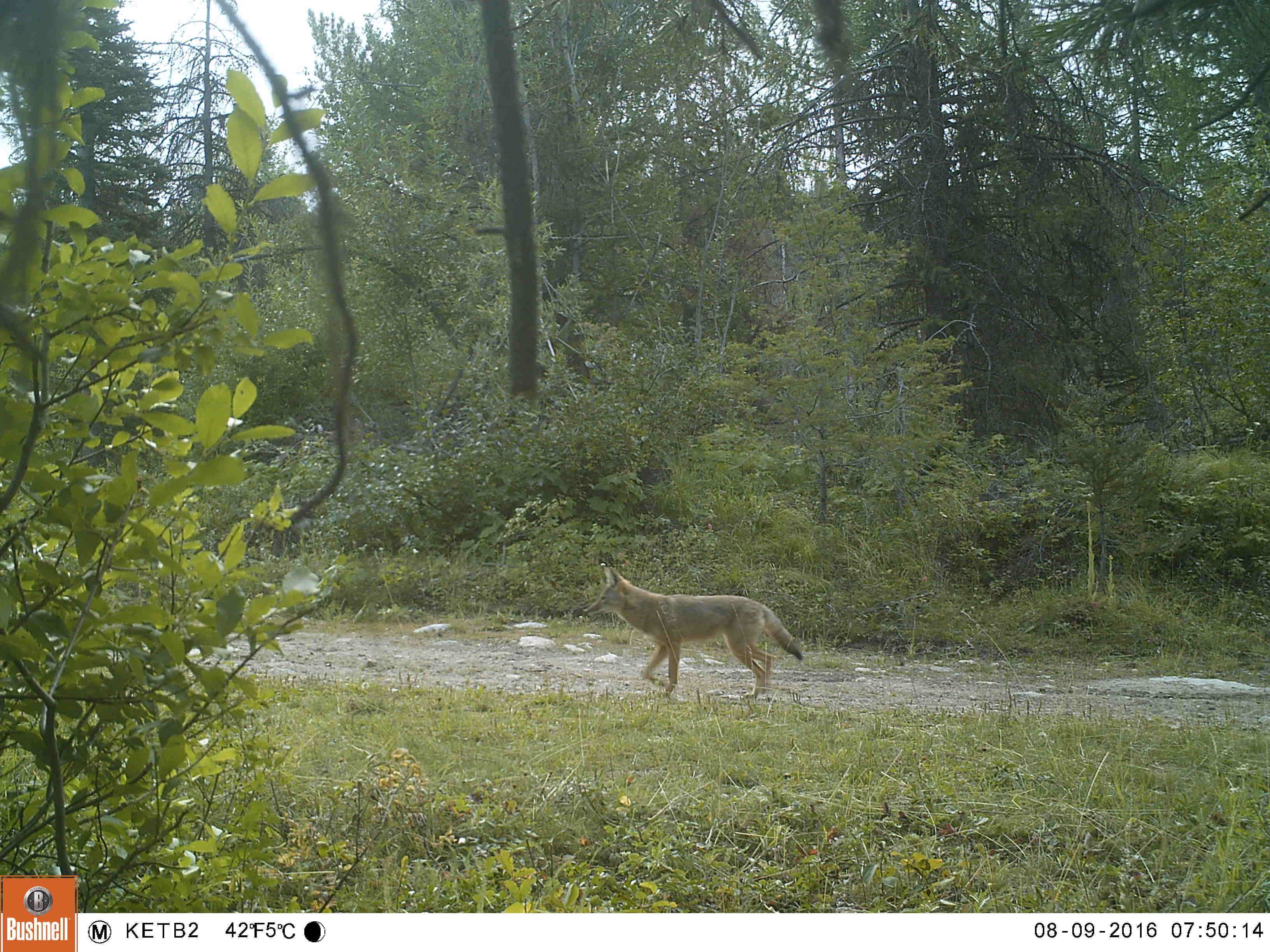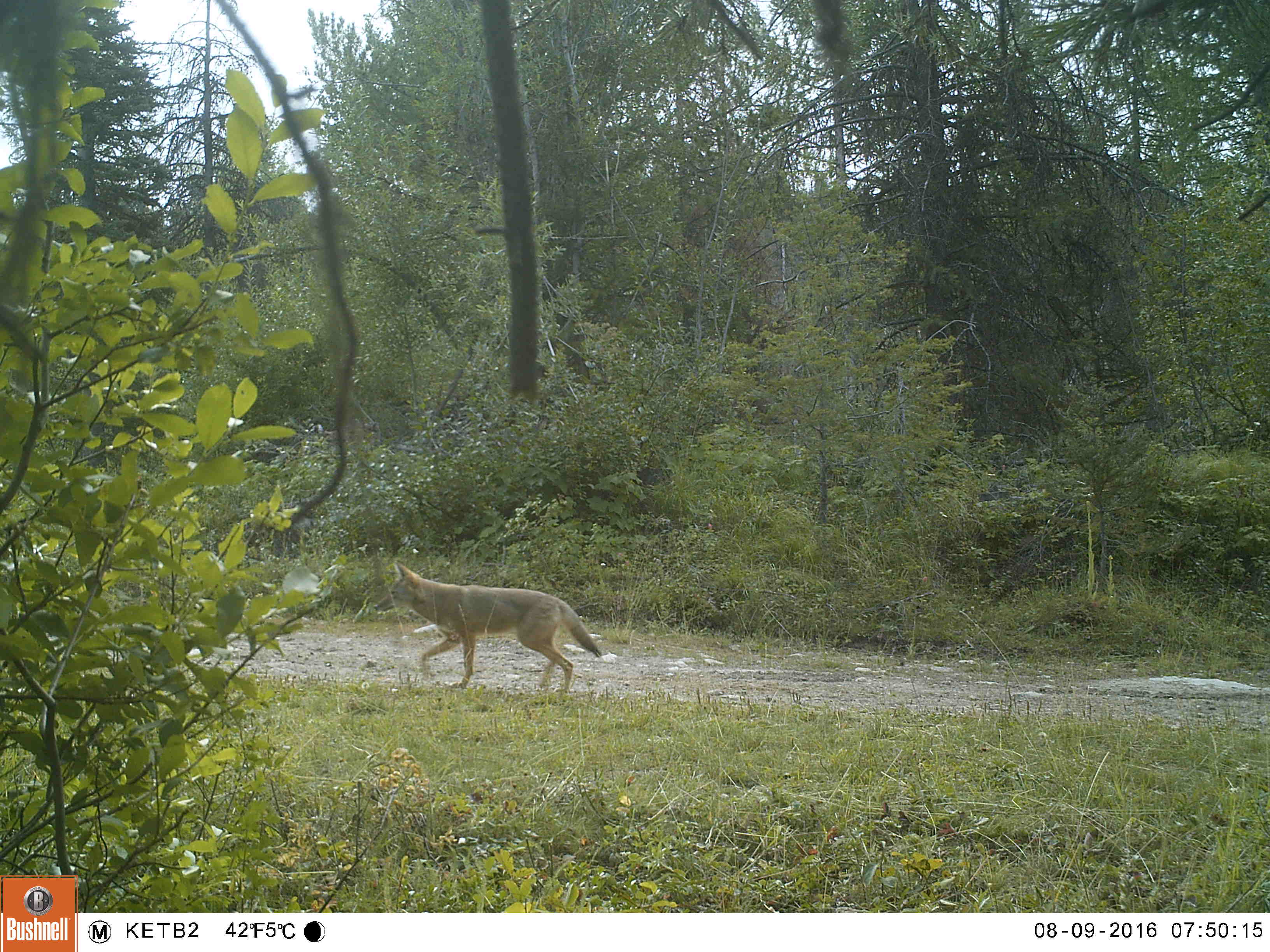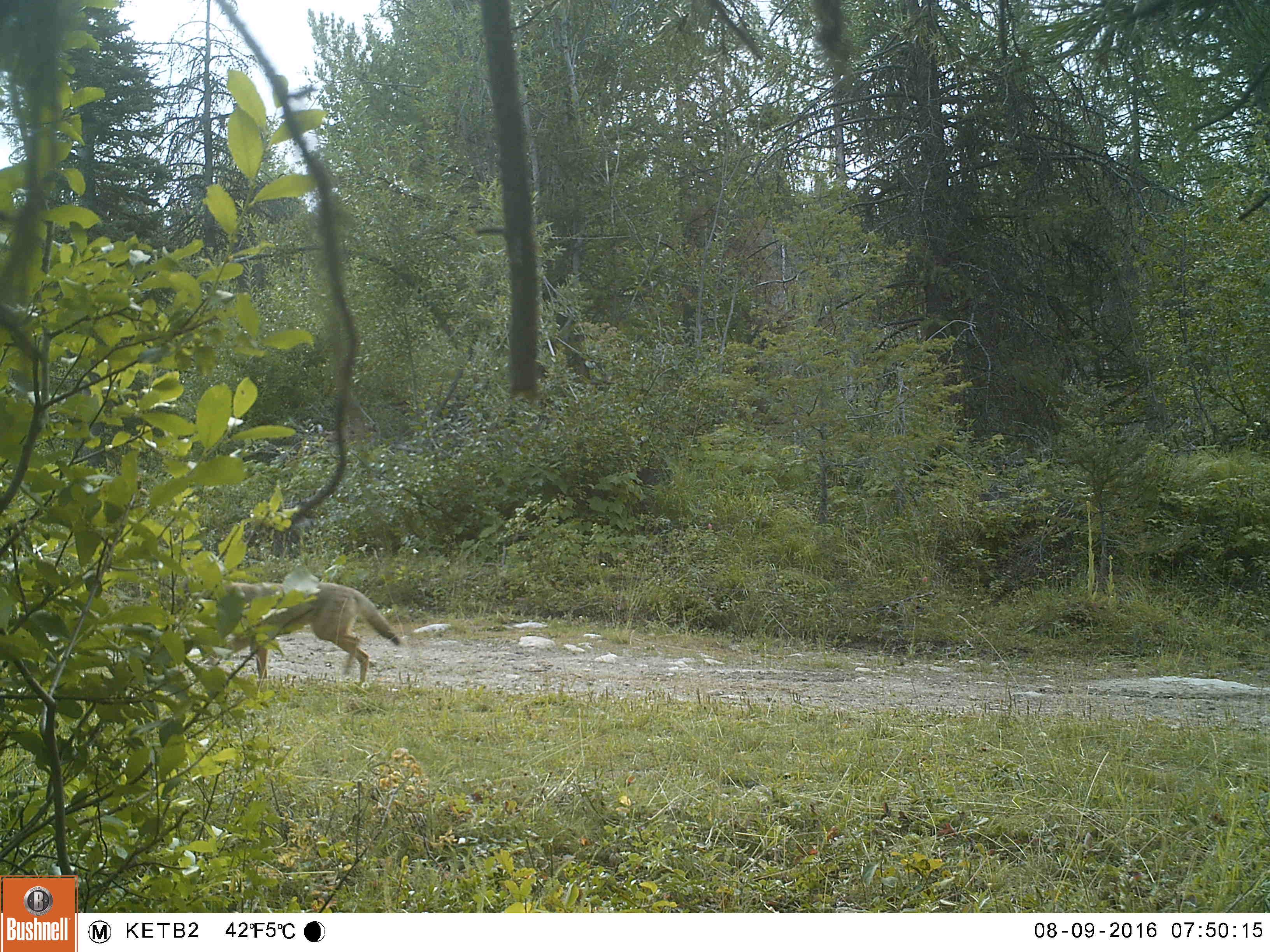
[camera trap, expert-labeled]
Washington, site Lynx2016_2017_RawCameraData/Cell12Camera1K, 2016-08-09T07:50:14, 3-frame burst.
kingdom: Animalia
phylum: Chordata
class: Mammalia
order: Carnivora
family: Canidae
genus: Canis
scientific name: Canis latrans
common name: coyote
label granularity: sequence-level